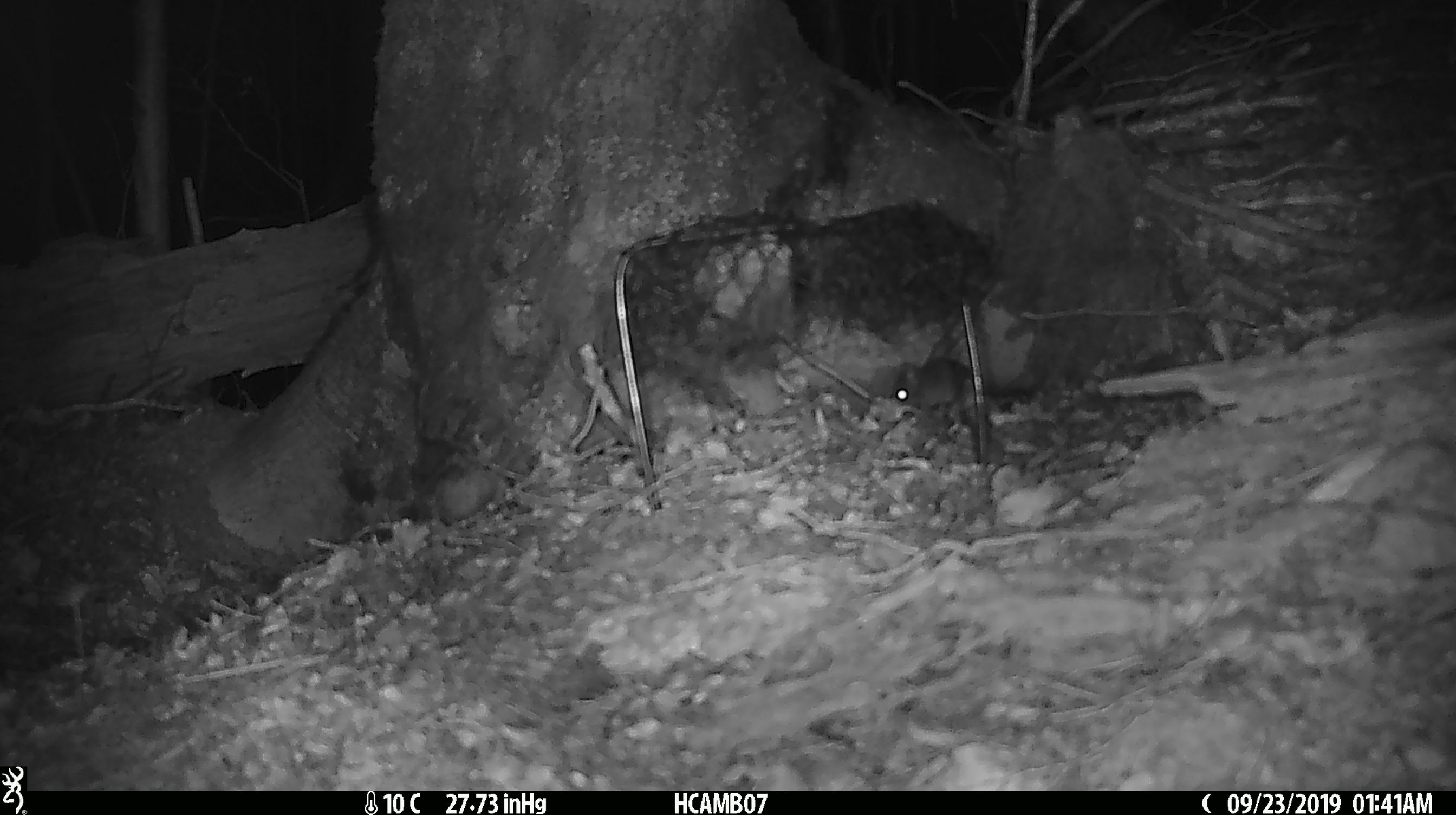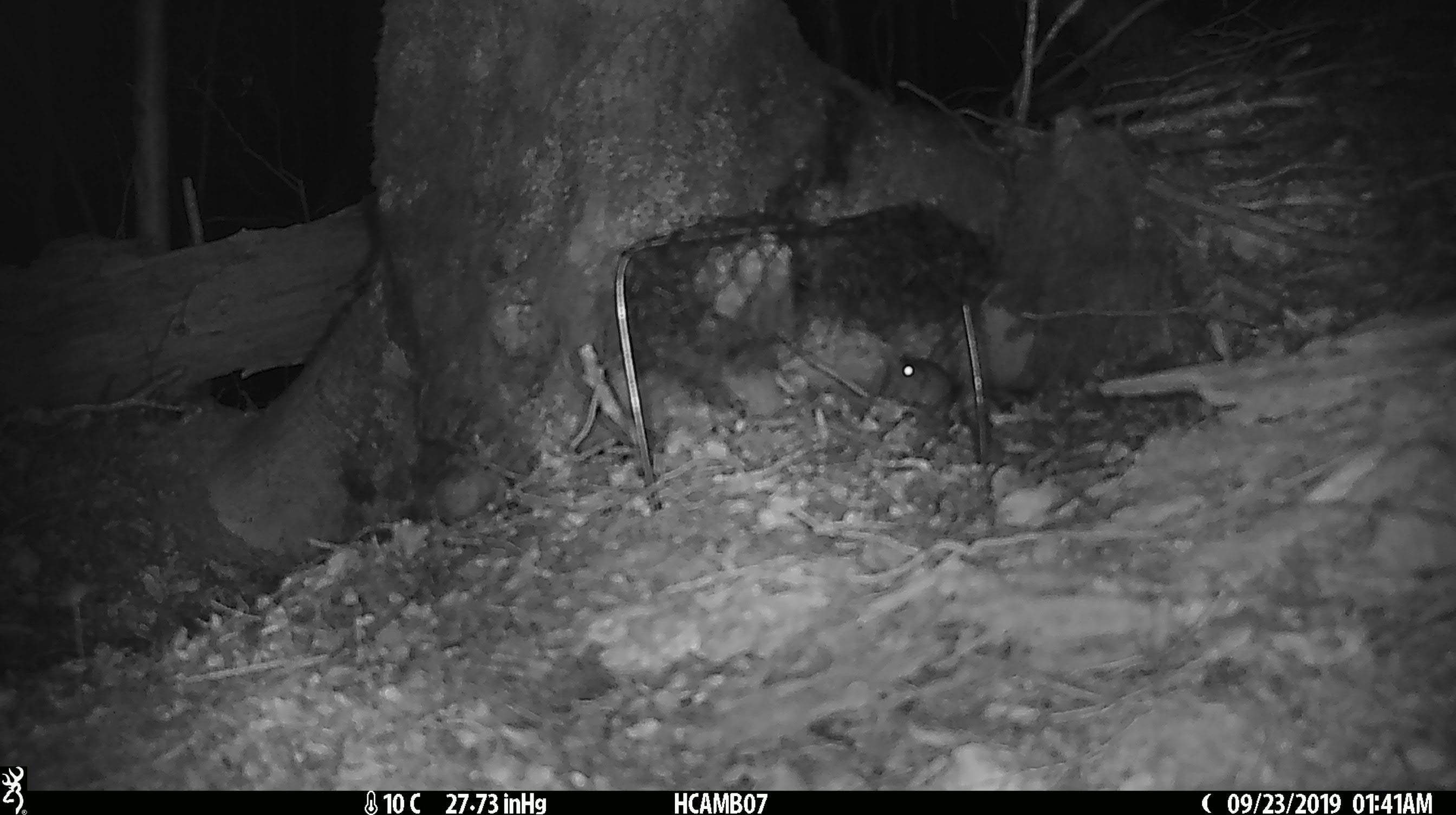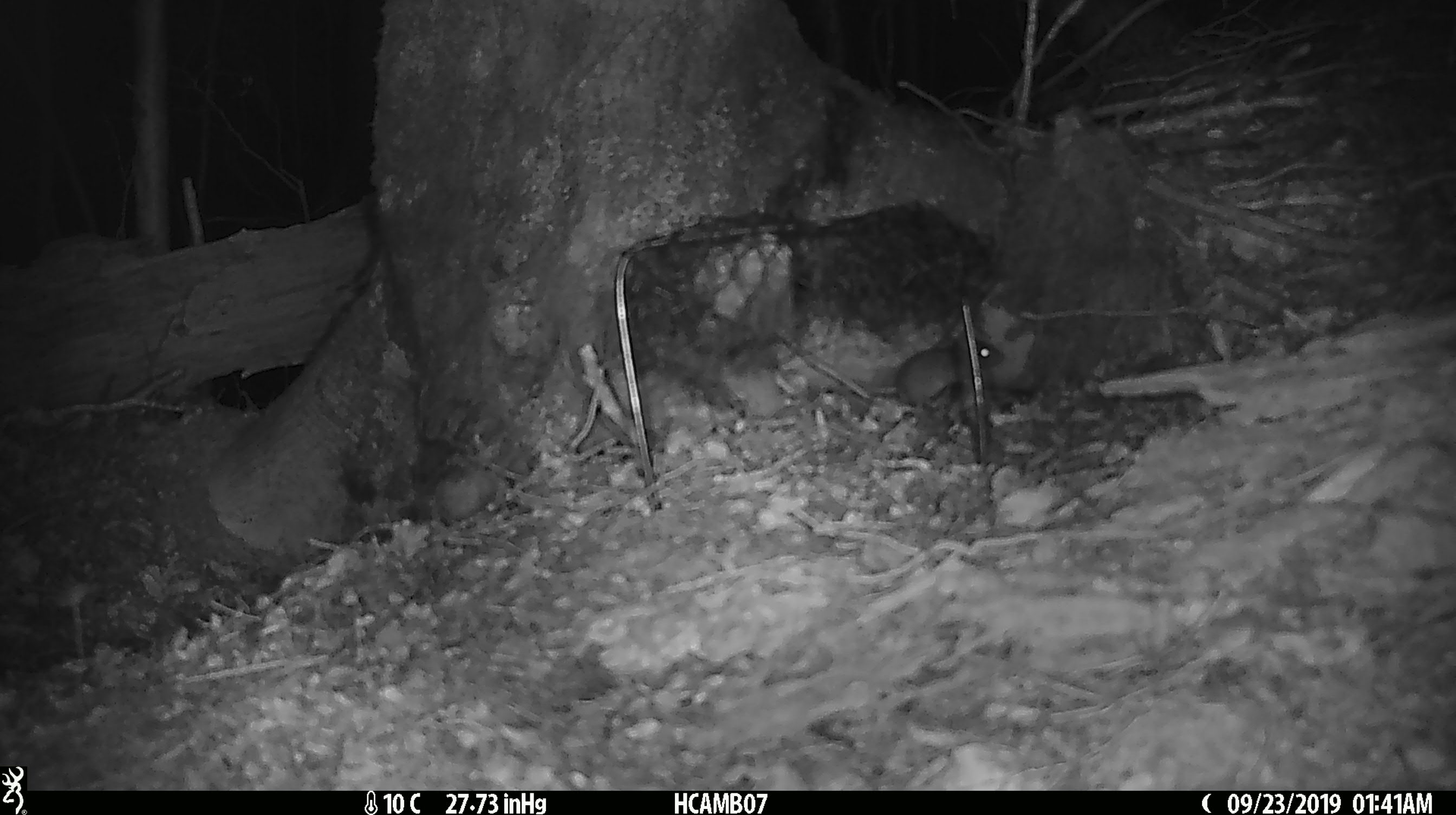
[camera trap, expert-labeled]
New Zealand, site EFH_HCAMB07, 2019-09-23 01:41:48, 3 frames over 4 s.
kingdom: Animalia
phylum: Chordata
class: Mammalia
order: Rodentia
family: Muridae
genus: Mus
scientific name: Mus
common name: mouse